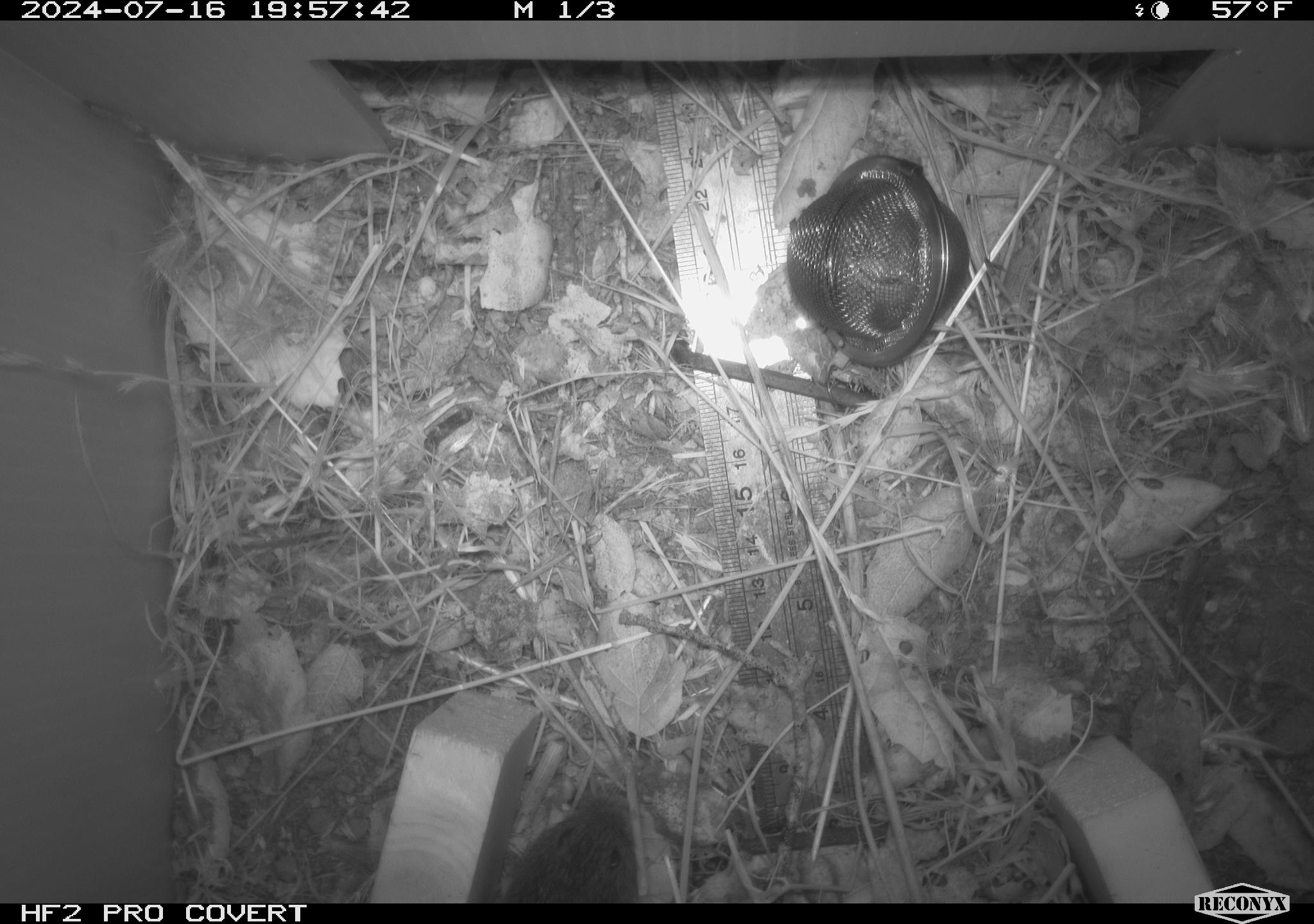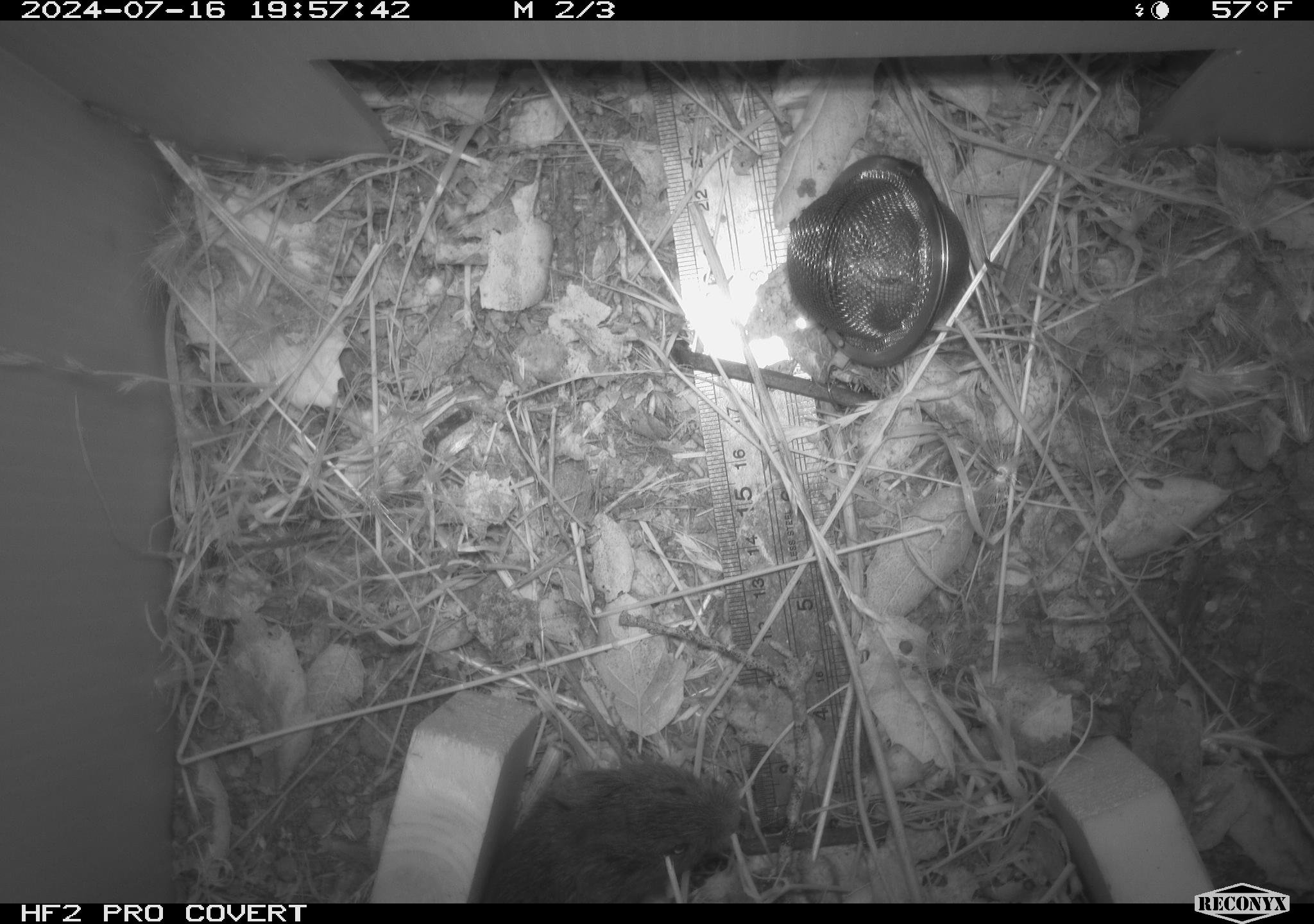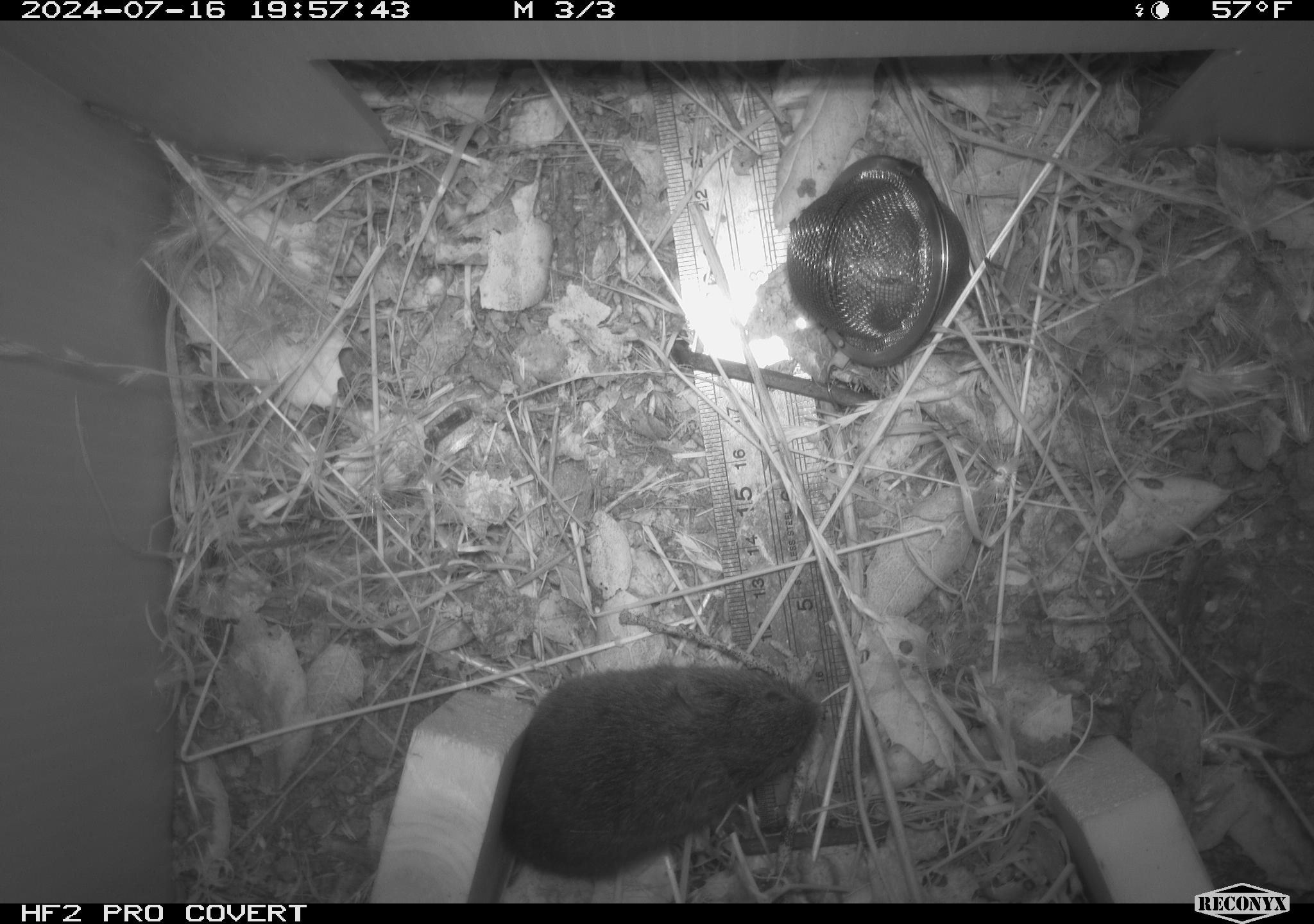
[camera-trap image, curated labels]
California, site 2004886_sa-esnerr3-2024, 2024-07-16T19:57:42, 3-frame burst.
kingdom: Animalia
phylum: Chordata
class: Mammalia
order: Rodentia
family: Cricetidae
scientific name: Cricetidae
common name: hamsters, voles, lemmings, and allies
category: cricetidae family